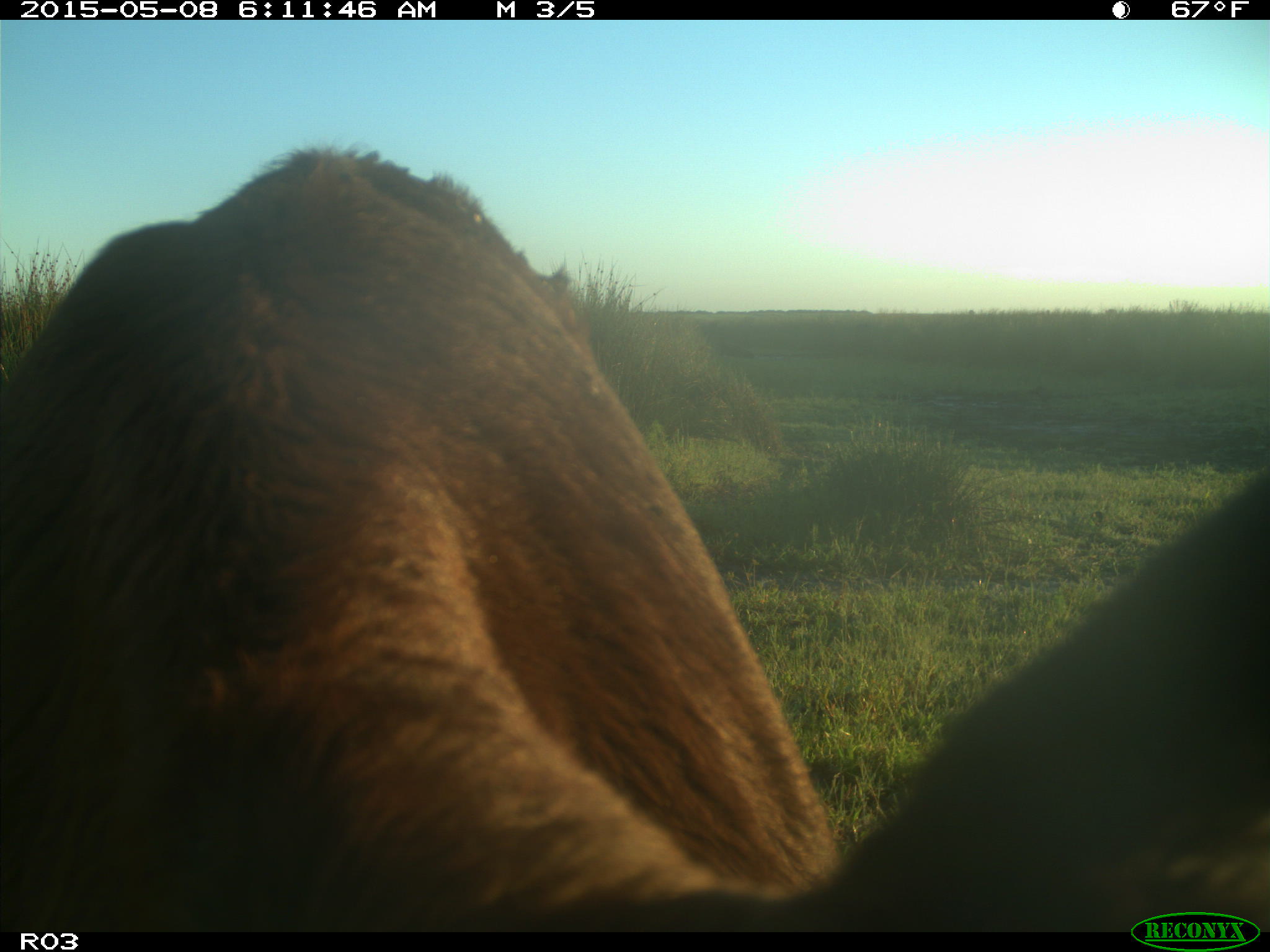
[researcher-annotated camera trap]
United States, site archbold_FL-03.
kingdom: Animalia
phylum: Chordata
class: Mammalia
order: Artiodactyla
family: Bovidae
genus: Bos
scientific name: Bos taurus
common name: domestic cow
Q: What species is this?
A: Bos taurus (domestic cow).